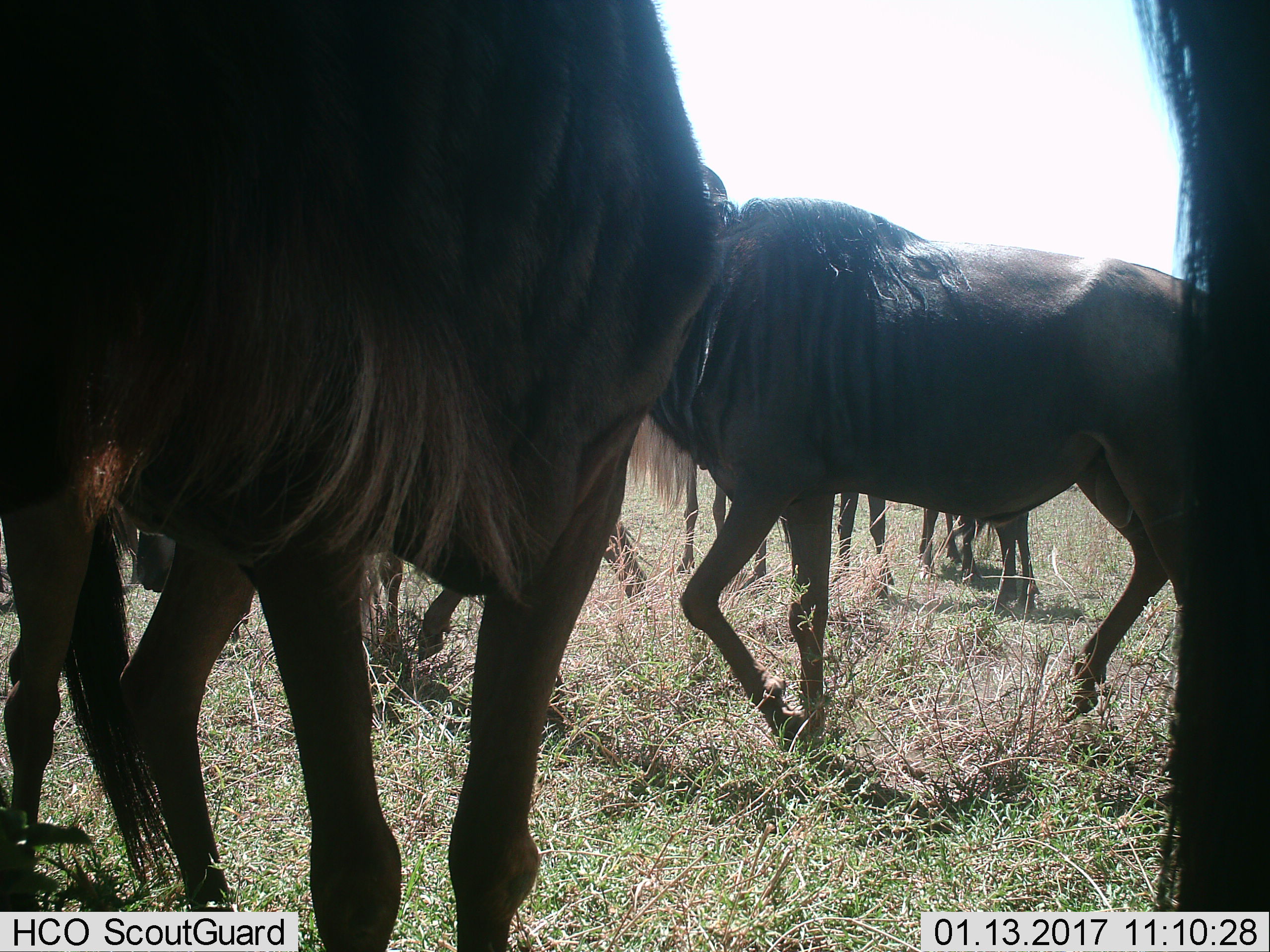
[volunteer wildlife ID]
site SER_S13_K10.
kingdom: Animalia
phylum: Chordata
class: Mammalia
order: Artiodactyla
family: Bovidae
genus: Connochaetes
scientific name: Connochaetes taurinus taurinus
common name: blue wildebeest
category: wildebeestblue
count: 7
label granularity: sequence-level